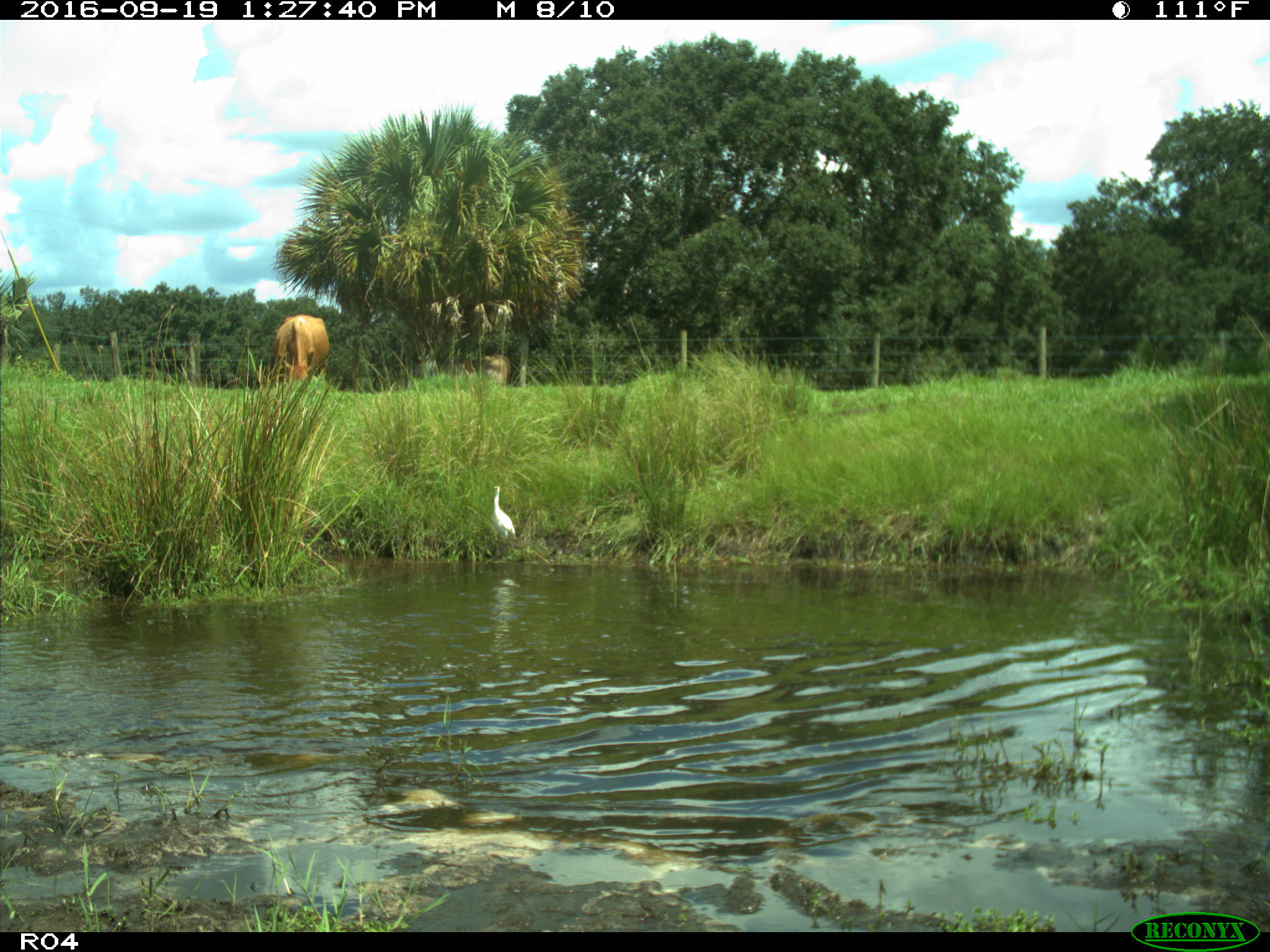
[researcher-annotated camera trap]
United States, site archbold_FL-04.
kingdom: Animalia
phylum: Chordata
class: Mammalia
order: Artiodactyla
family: Bovidae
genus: Bos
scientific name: Bos taurus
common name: domestic cow